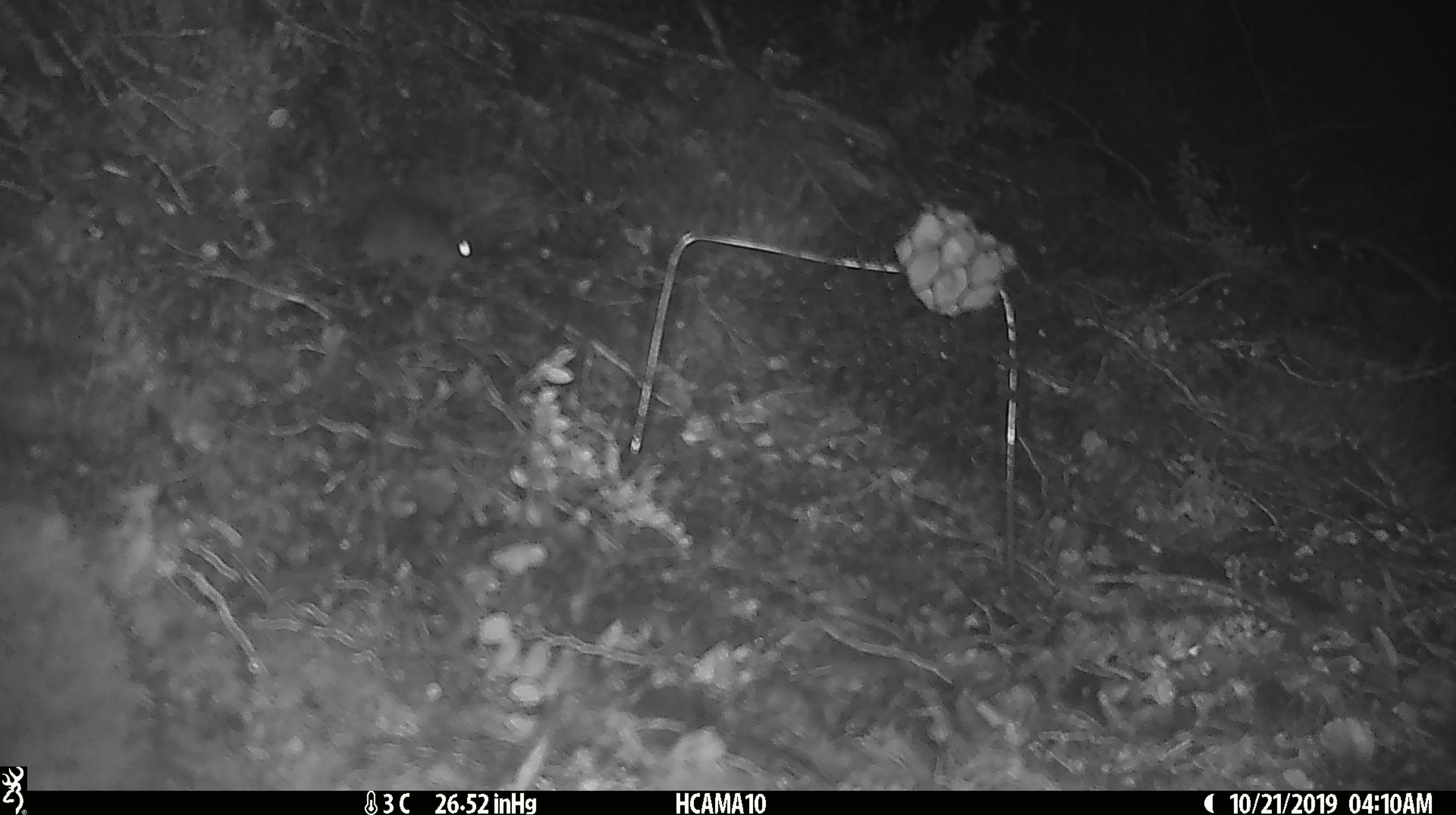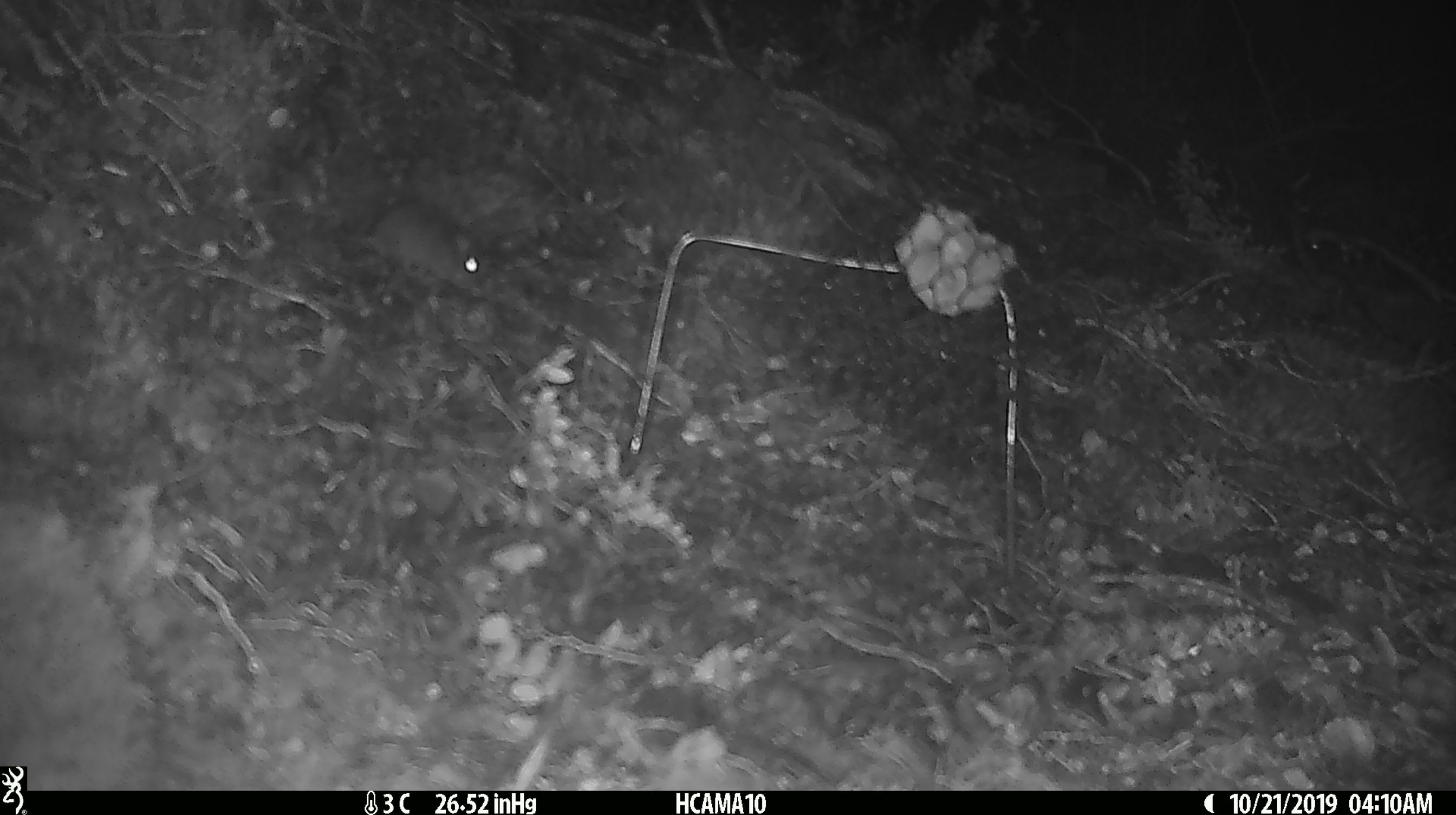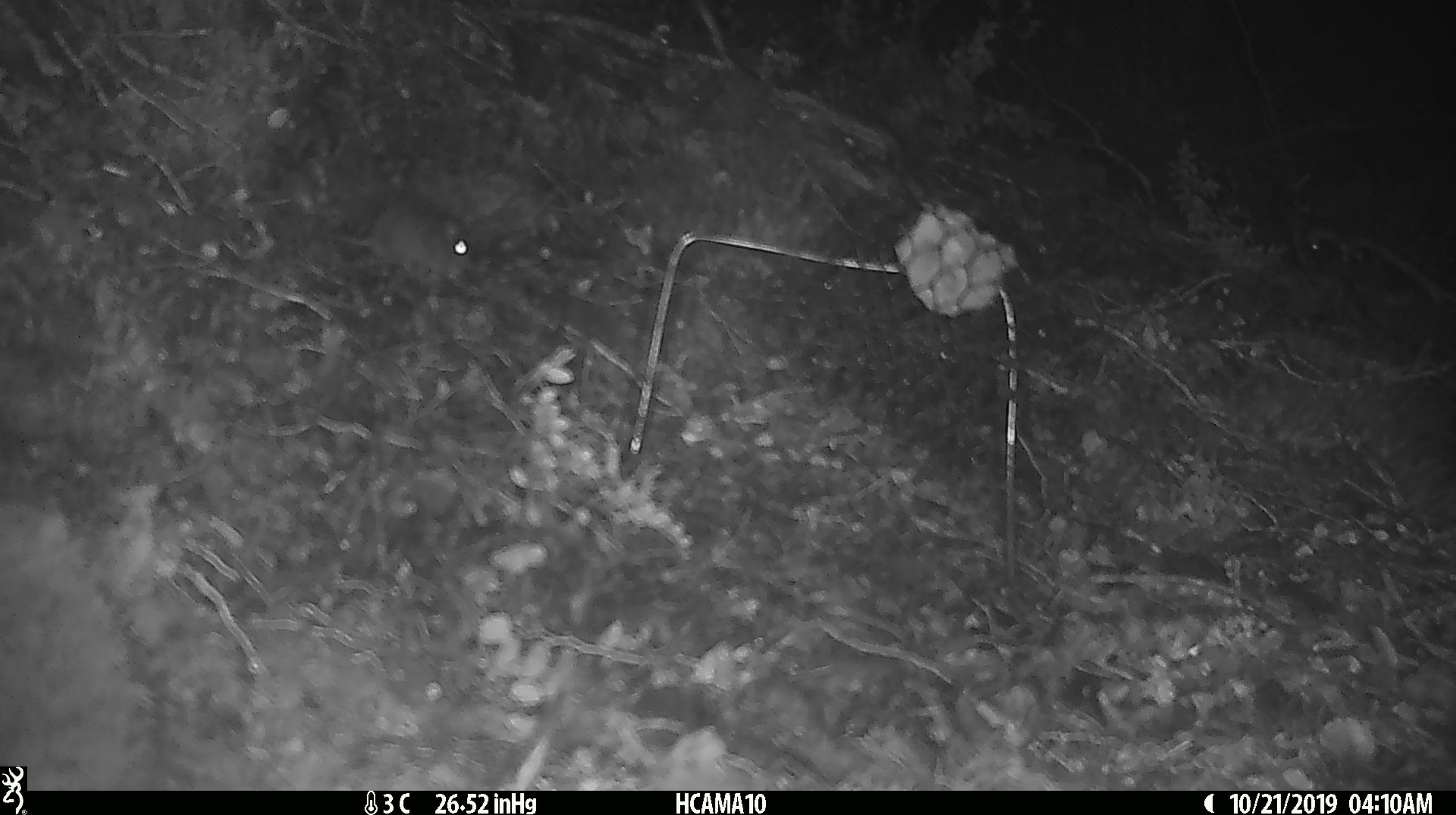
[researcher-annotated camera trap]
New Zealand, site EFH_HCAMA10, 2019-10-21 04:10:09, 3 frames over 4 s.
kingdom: Animalia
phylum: Chordata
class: Mammalia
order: Rodentia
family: Muridae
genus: Mus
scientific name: Mus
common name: mouse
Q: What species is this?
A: Mouse (Mus).